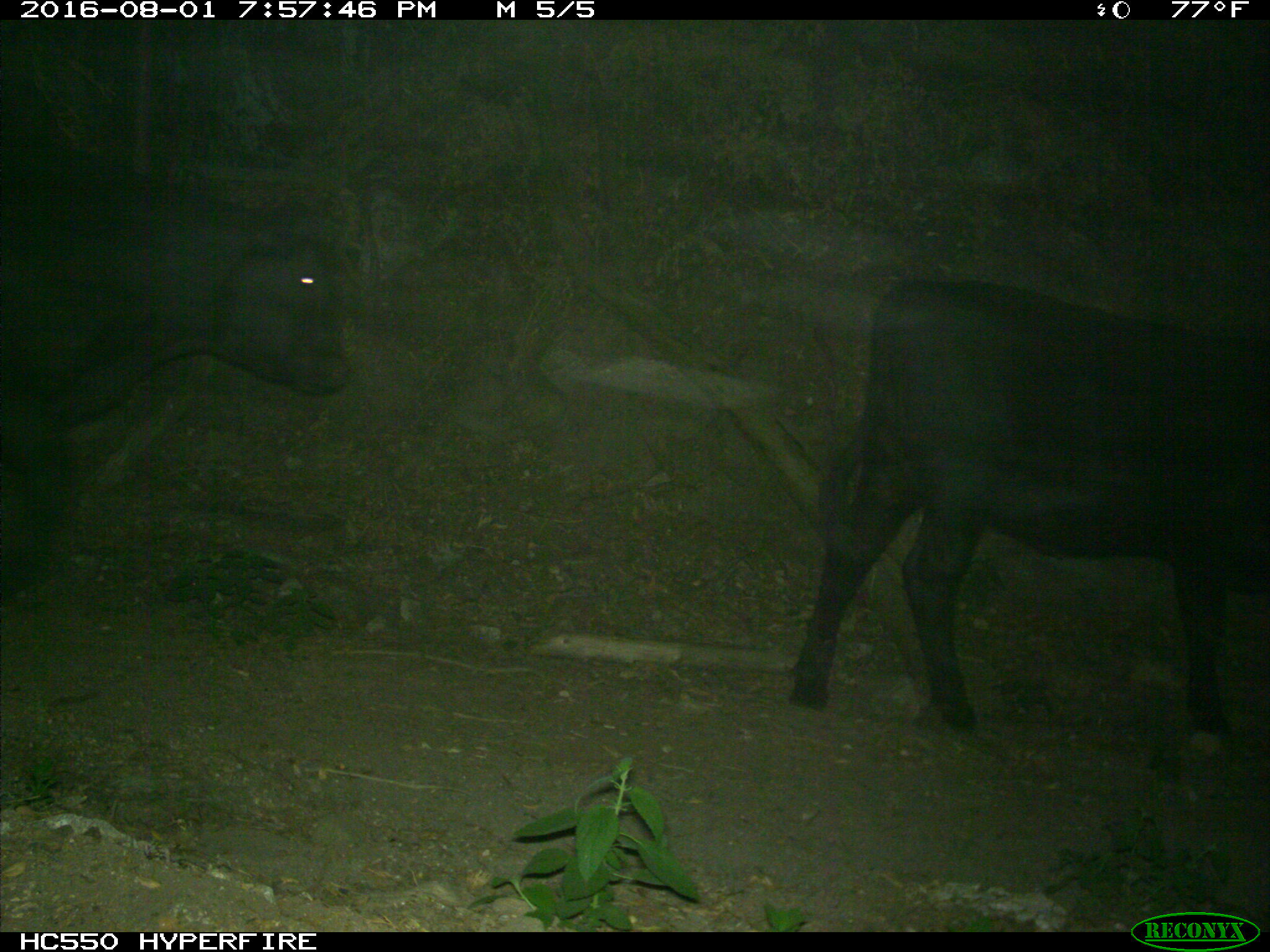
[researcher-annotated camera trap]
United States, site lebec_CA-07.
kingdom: Animalia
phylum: Chordata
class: Mammalia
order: Artiodactyla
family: Bovidae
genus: Bos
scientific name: Bos taurus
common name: domestic cow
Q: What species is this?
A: Bos taurus (domestic cow).